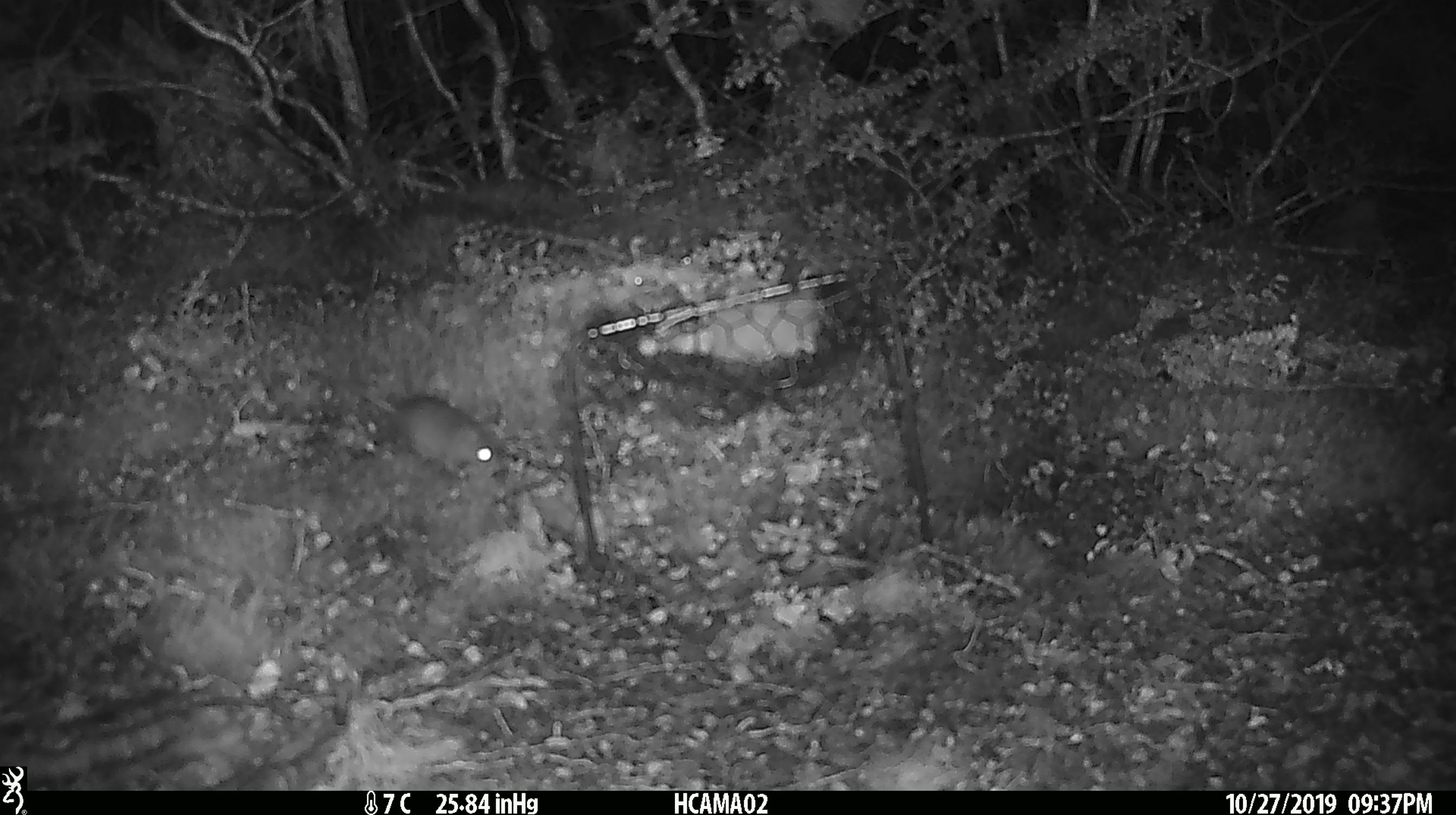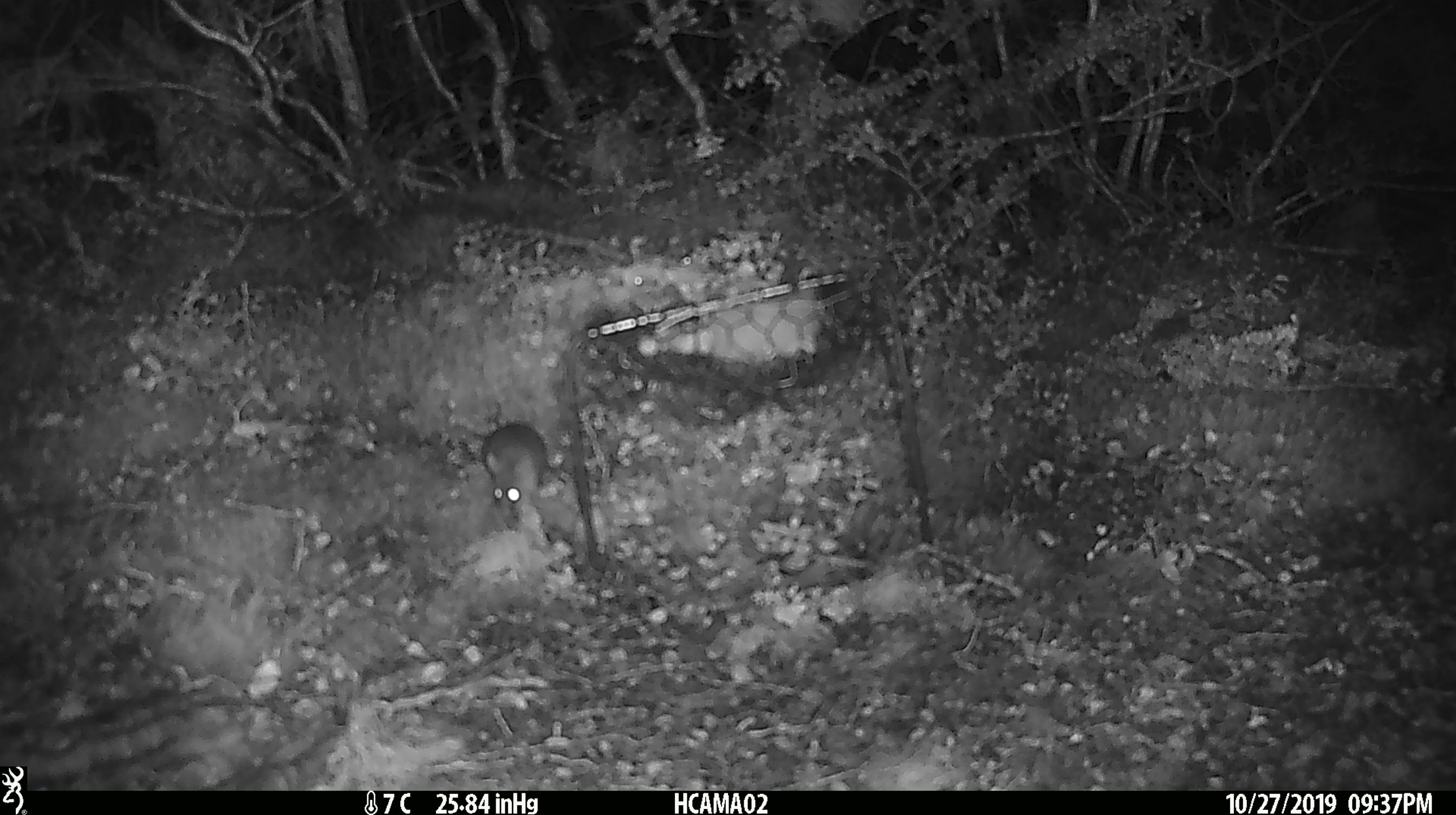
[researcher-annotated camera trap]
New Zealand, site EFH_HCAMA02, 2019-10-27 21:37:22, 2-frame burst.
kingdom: Animalia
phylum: Chordata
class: Mammalia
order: Rodentia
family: Muridae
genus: Mus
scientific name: Mus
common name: mouse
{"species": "mouse (Mus)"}